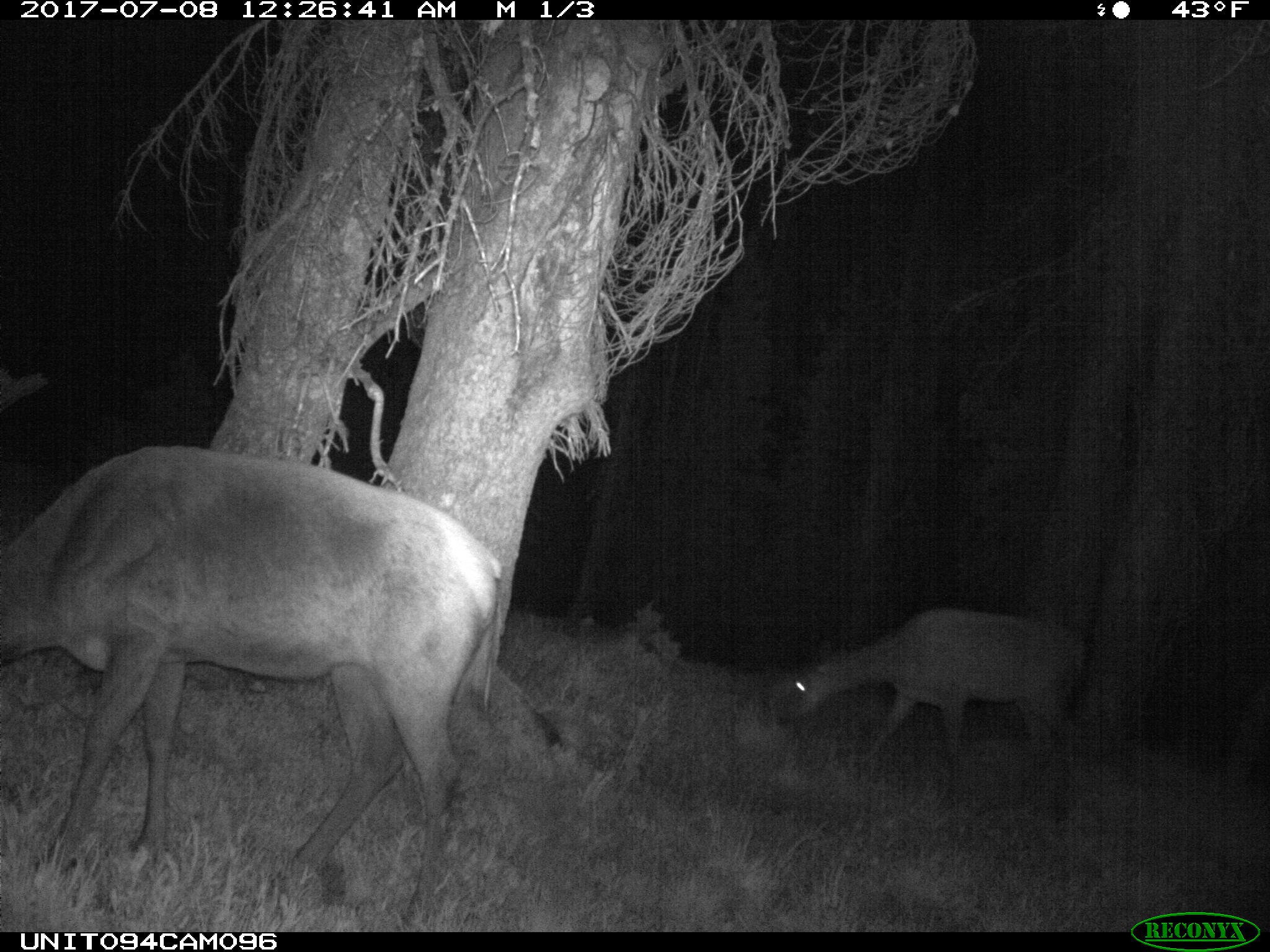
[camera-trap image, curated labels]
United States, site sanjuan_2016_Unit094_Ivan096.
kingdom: Animalia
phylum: Chordata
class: Mammalia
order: Artiodactyla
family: Cervidae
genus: Cervus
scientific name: Cervus elaphus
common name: red deer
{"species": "Cervus elaphus (red deer)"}